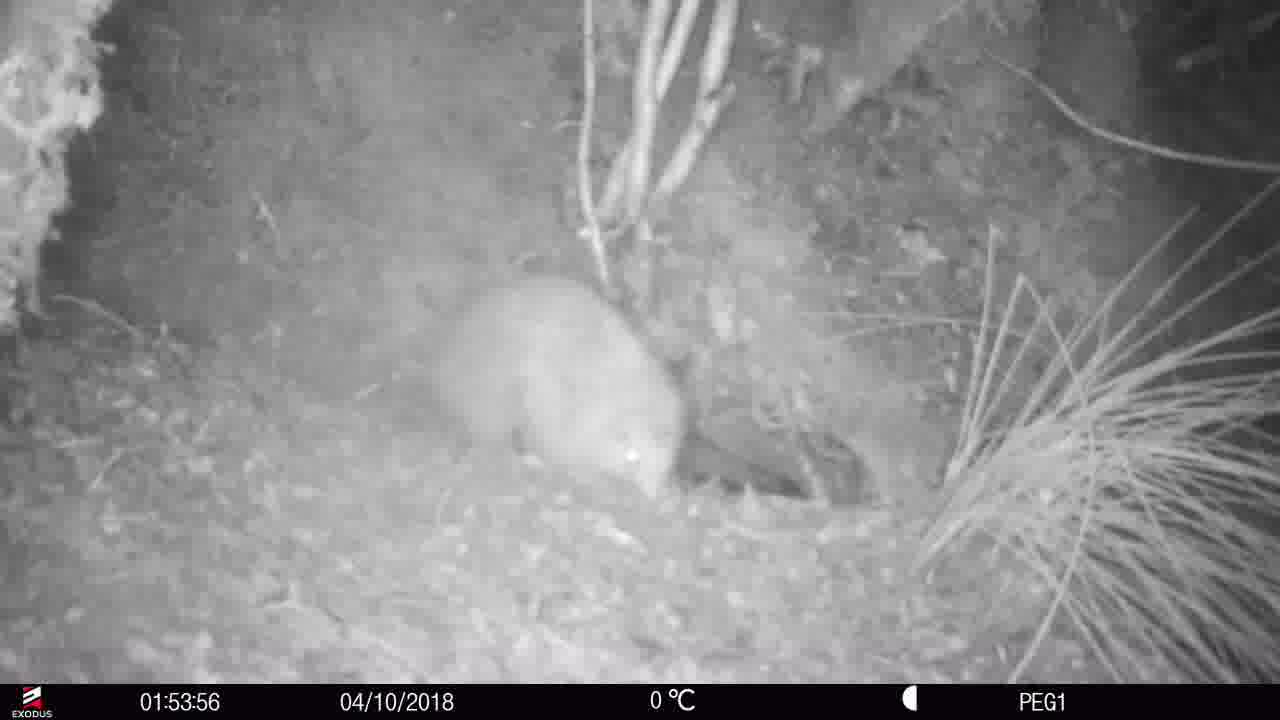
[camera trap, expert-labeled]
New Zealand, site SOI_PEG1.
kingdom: Animalia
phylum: Chordata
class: Aves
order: Apterygiformes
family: Apterygidae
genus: Apteryx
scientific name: Apteryx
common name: kiwi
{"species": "kiwi (Apteryx)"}